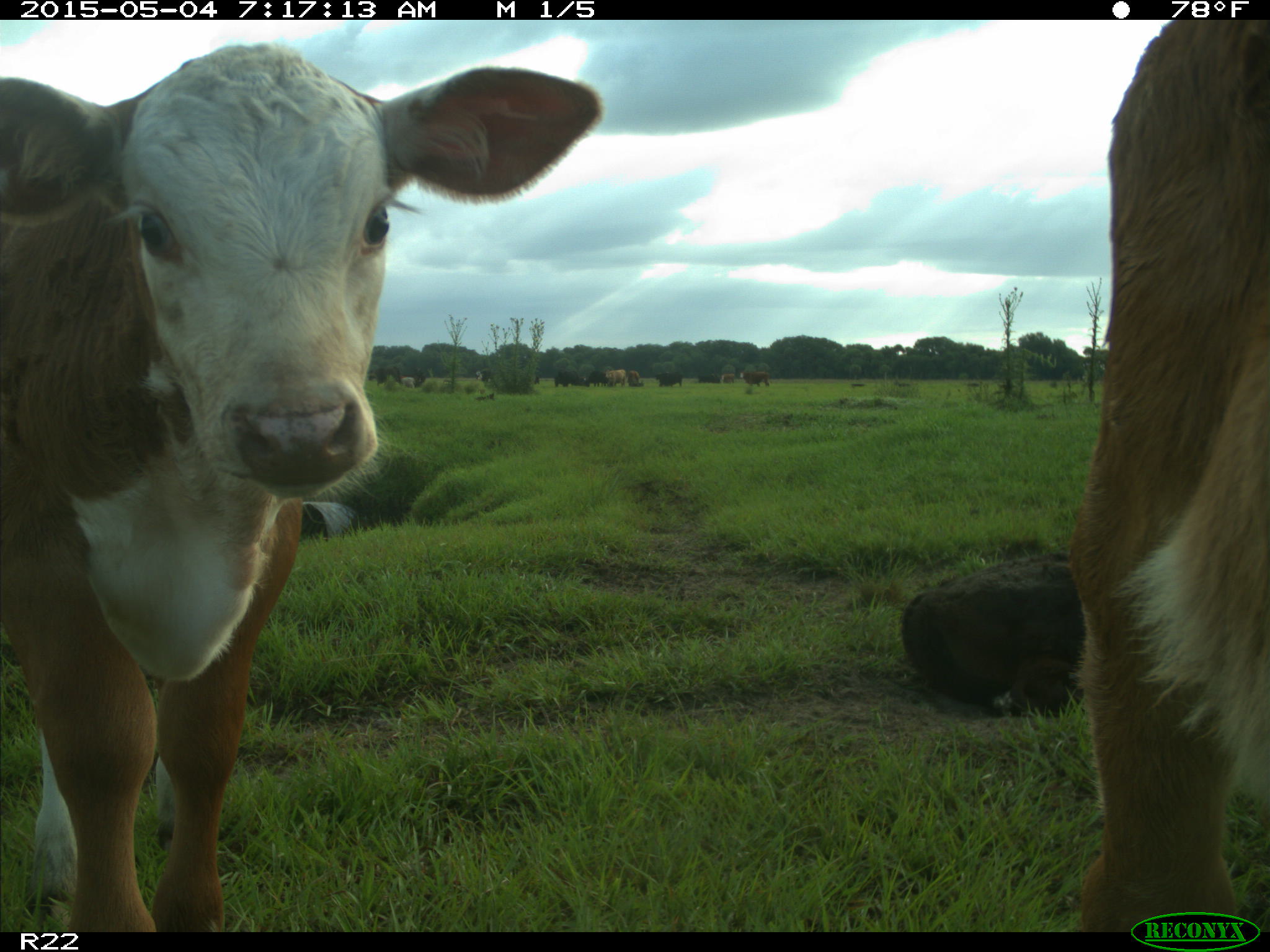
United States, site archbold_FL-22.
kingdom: Animalia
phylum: Chordata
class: Mammalia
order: Artiodactyla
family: Bovidae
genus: Bos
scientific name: Bos taurus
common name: domestic cow